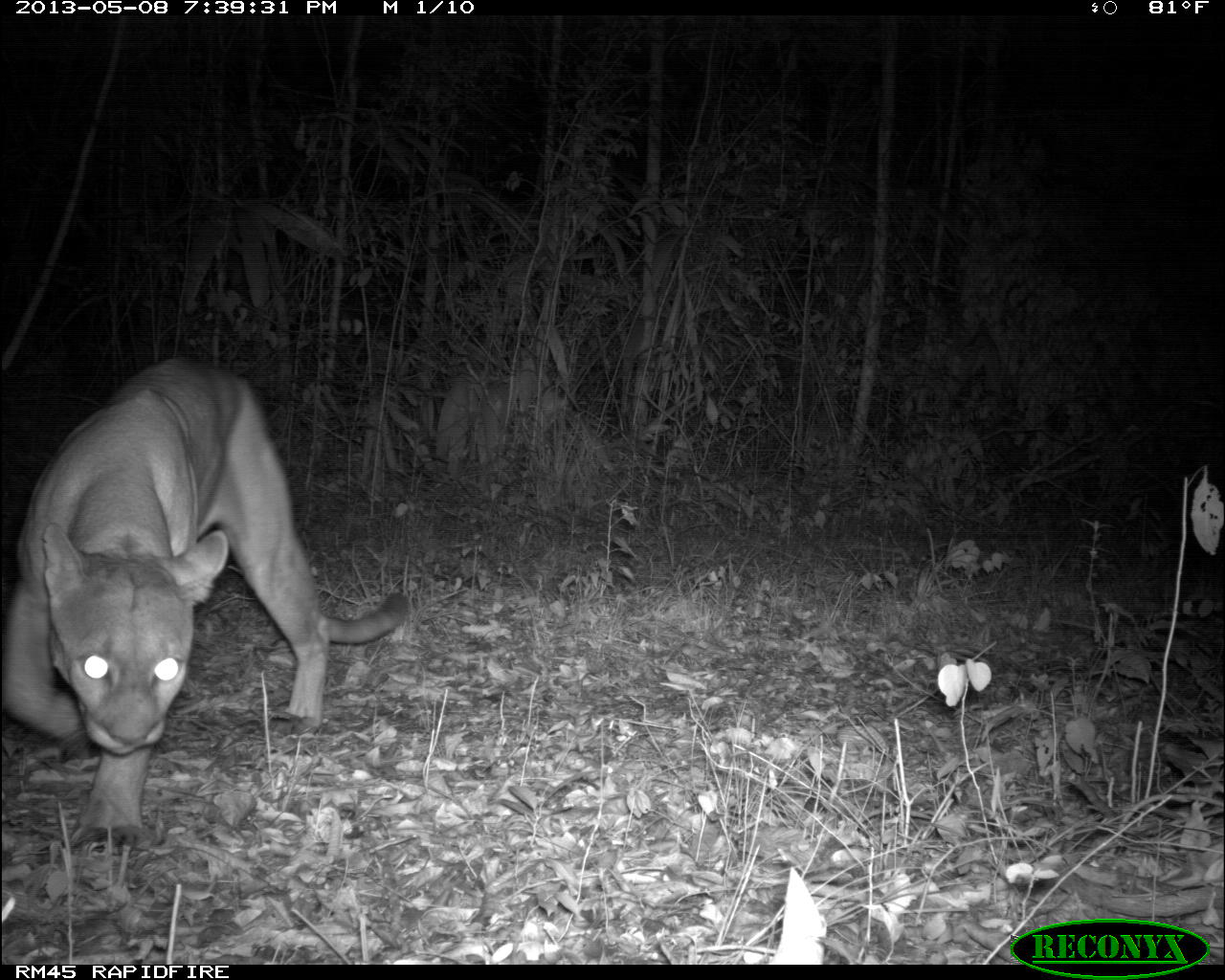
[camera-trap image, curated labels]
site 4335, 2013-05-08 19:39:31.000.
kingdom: Animalia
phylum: Chordata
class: Mammalia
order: Carnivora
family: Felidae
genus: Puma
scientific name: Puma concolor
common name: mountain lion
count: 1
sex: male